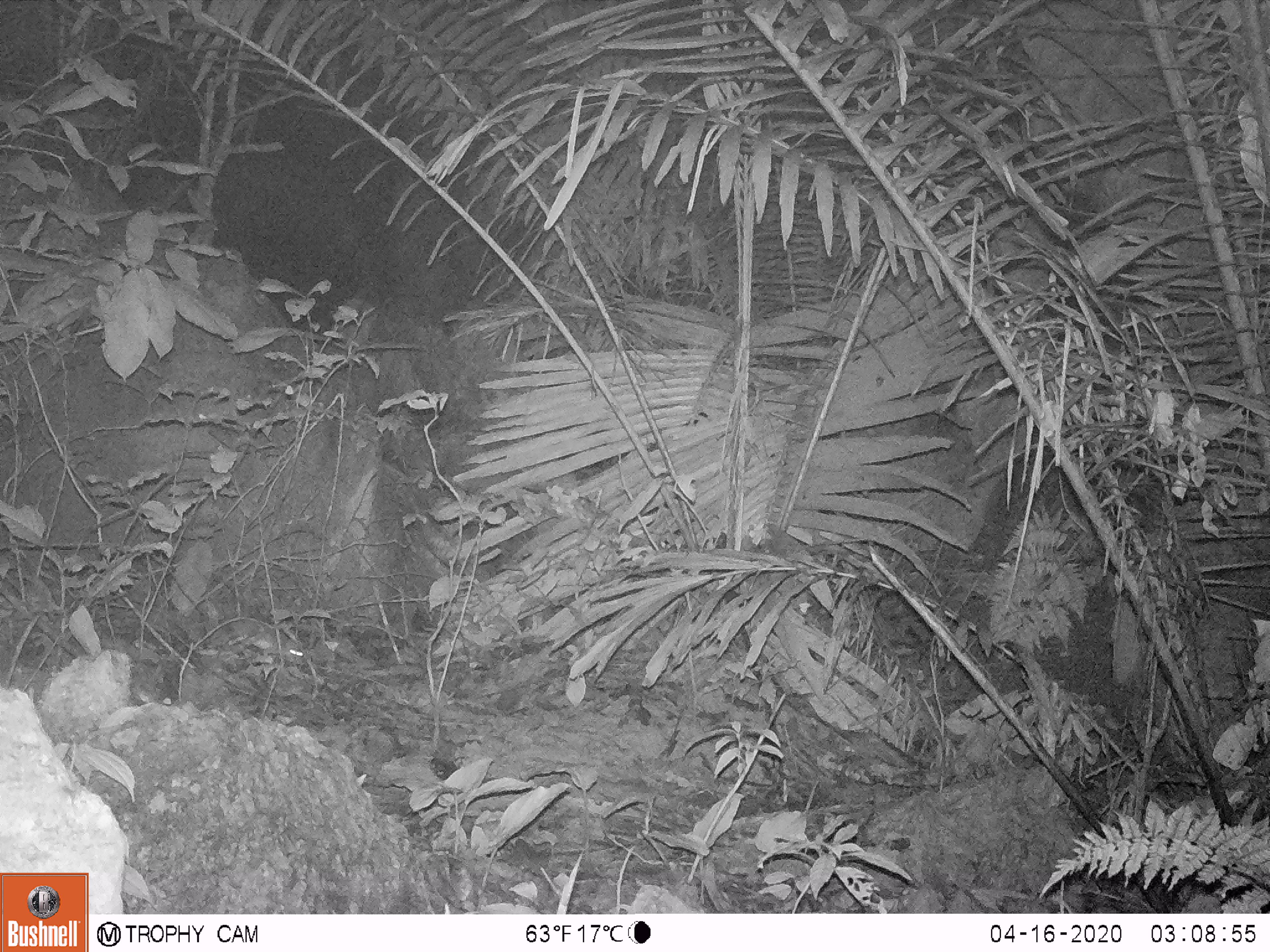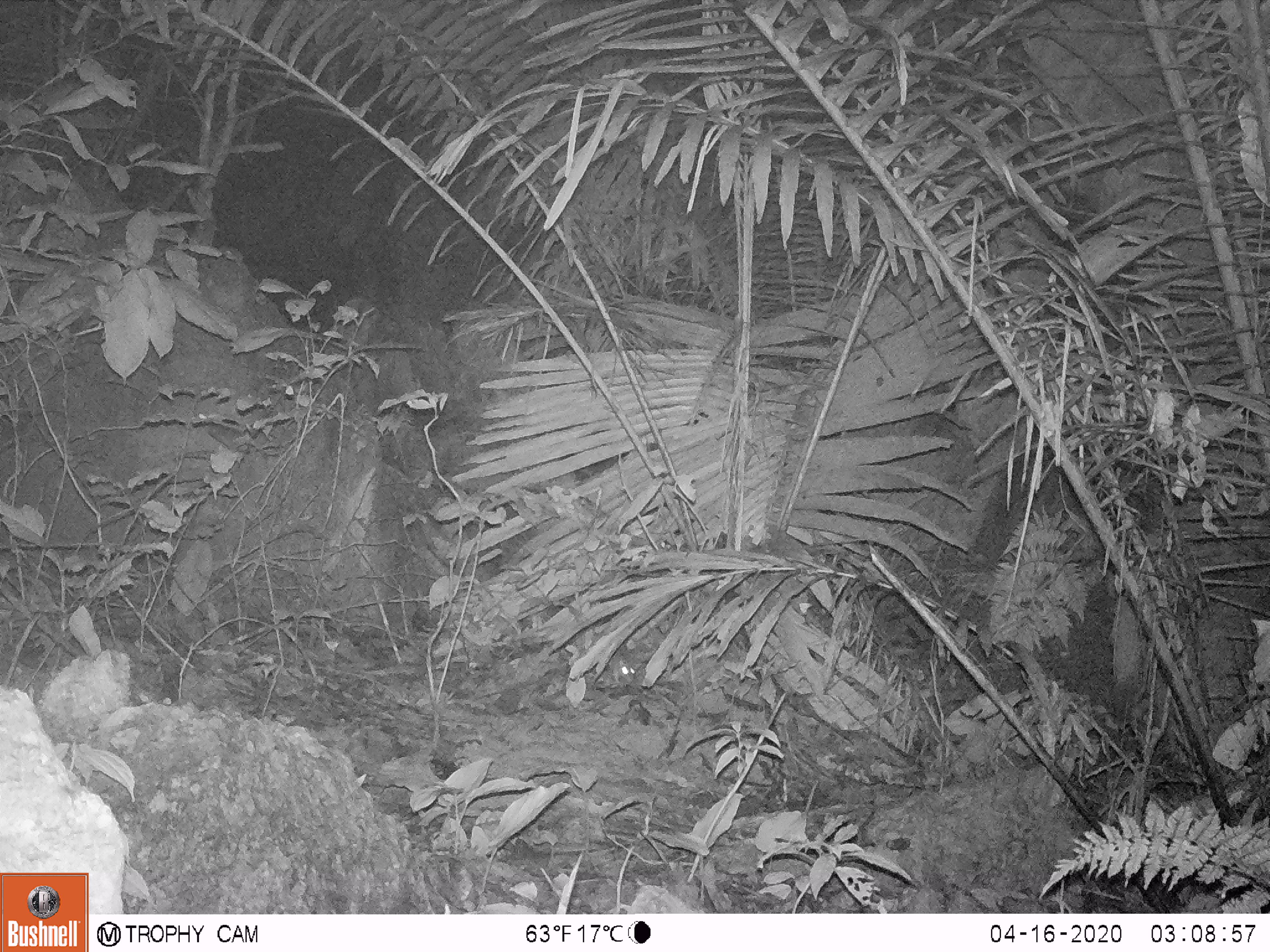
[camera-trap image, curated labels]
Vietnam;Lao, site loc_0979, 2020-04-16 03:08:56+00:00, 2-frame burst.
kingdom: Animalia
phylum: Chordata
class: Mammalia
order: Rodentia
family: Muridae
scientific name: Muridae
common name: old-world mice and rats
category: unidentified murid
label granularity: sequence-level